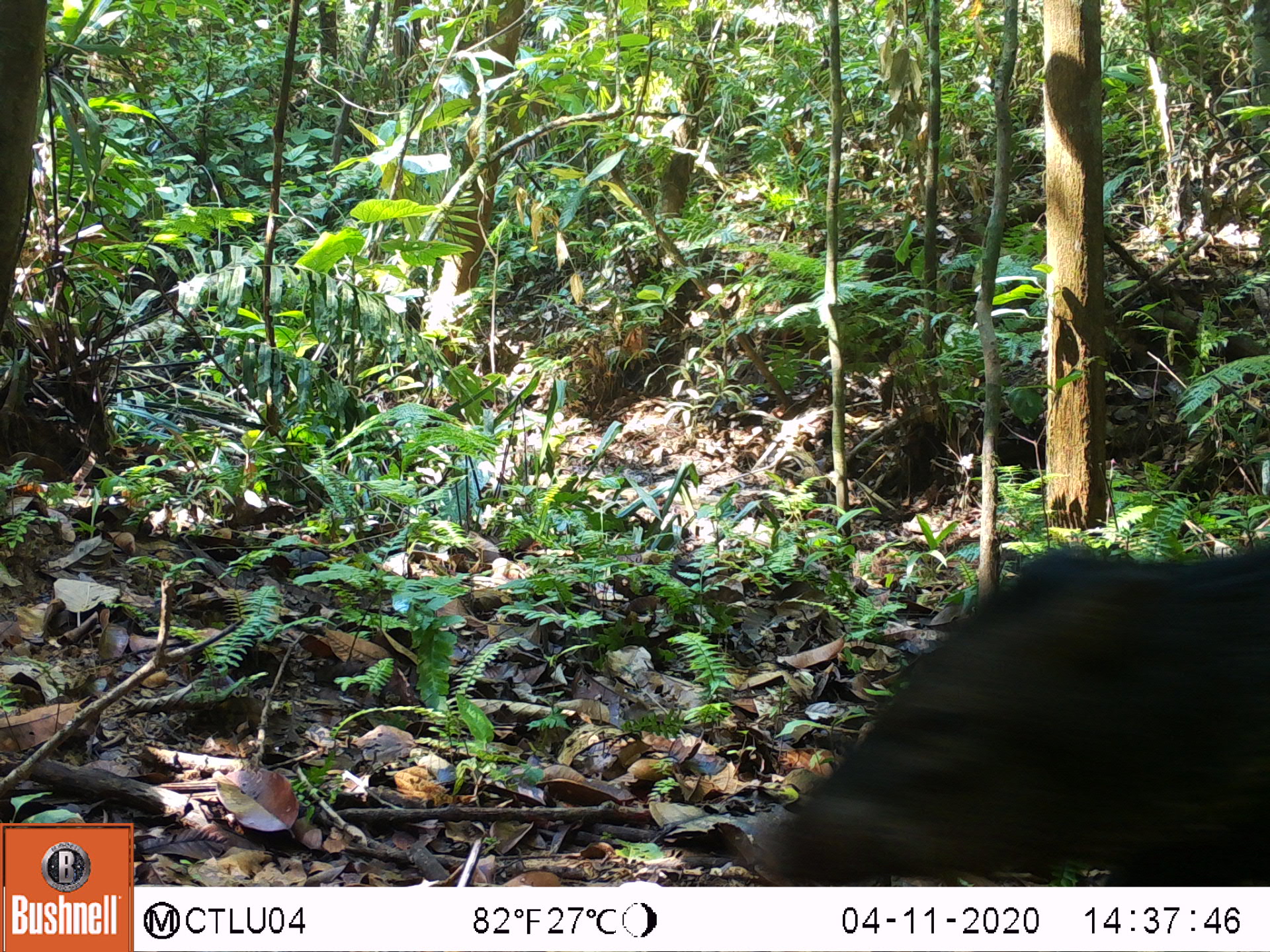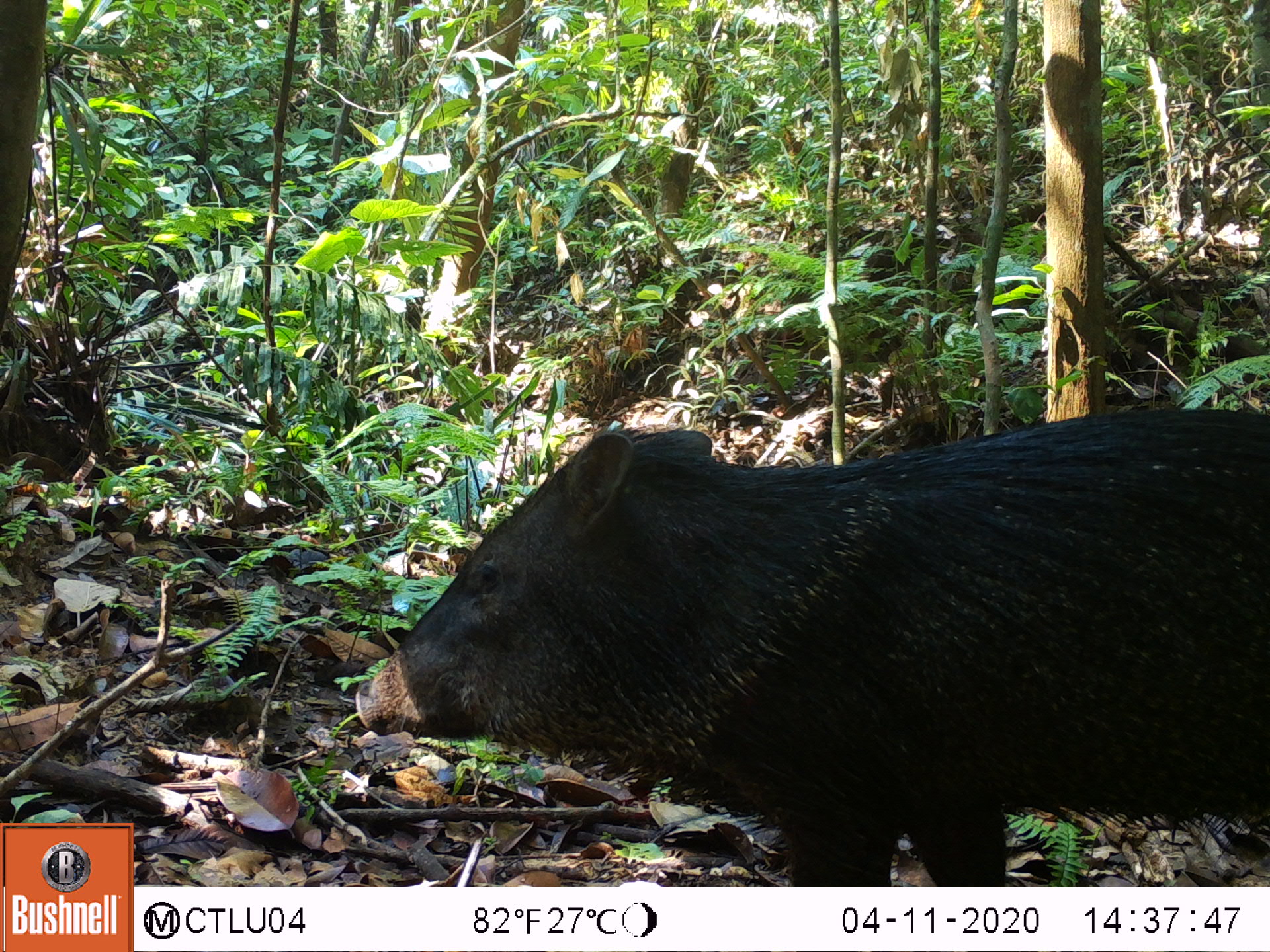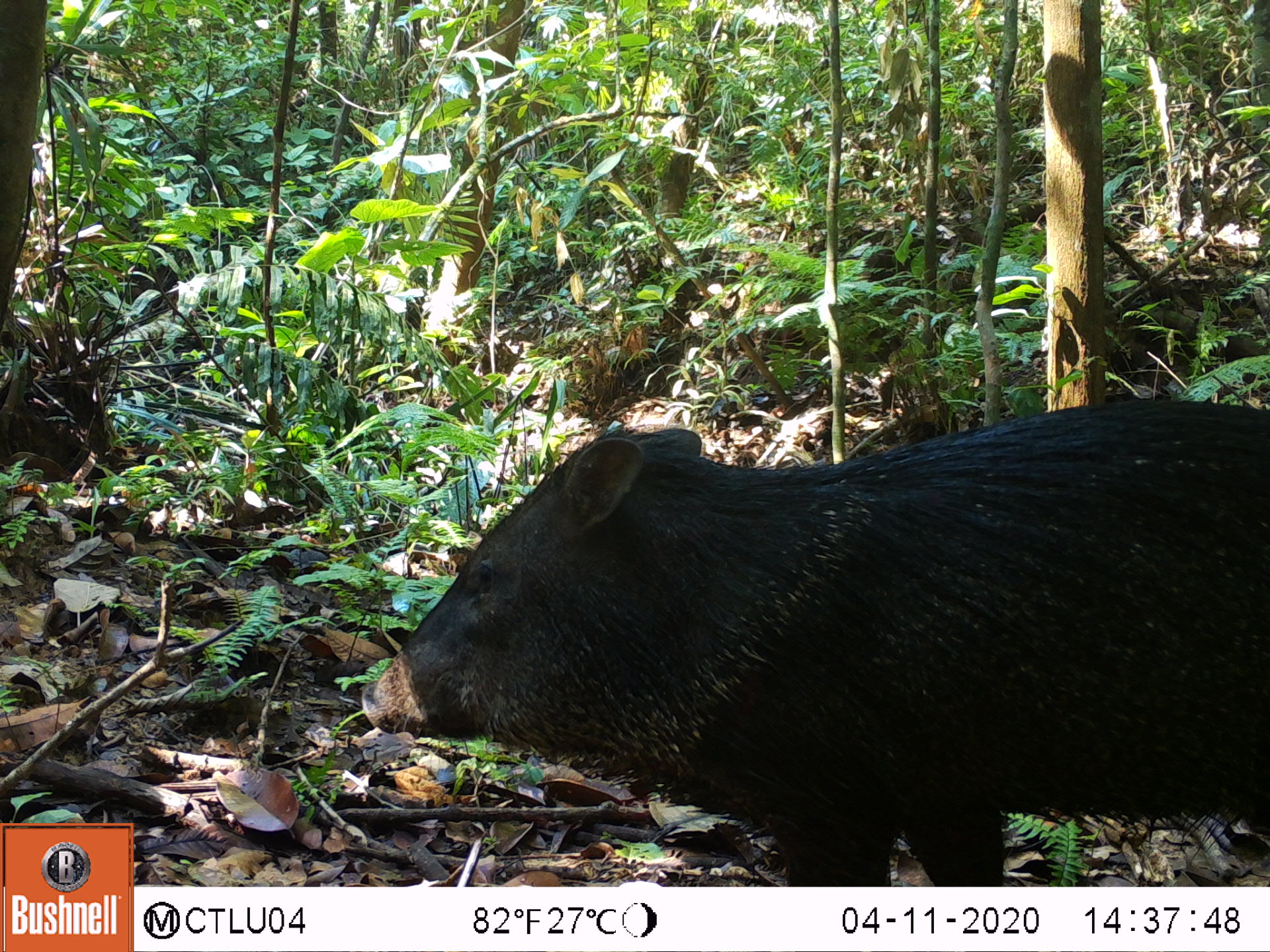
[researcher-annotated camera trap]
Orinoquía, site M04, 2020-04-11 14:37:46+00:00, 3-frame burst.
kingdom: Animalia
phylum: Chordata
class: Mammalia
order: Artiodactyla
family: Tayassuidae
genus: Pecari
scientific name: Pecari tajacu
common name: collared peccary